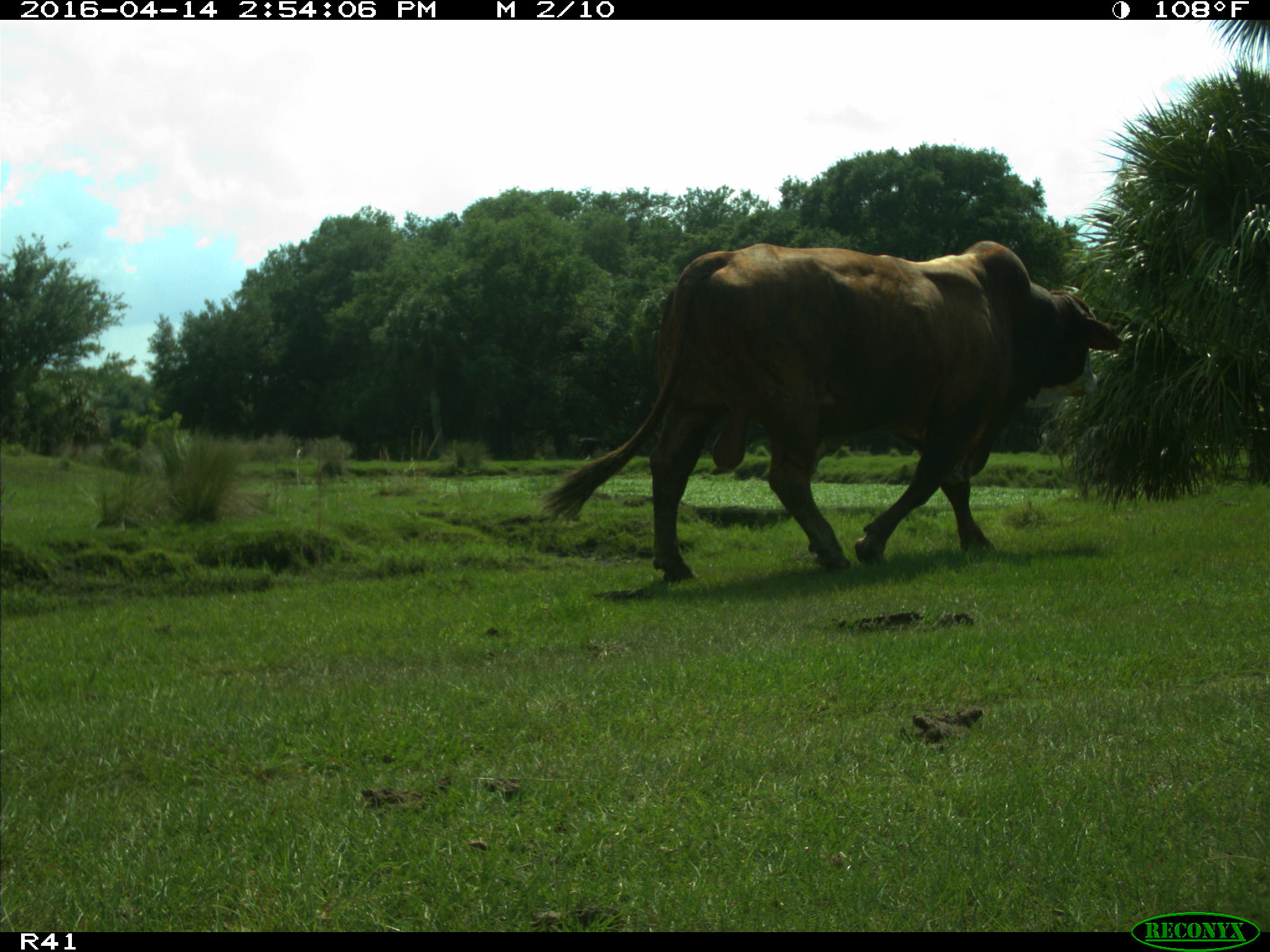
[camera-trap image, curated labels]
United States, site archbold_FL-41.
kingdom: Animalia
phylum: Chordata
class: Mammalia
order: Artiodactyla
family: Bovidae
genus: Bos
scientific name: Bos taurus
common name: domestic cow